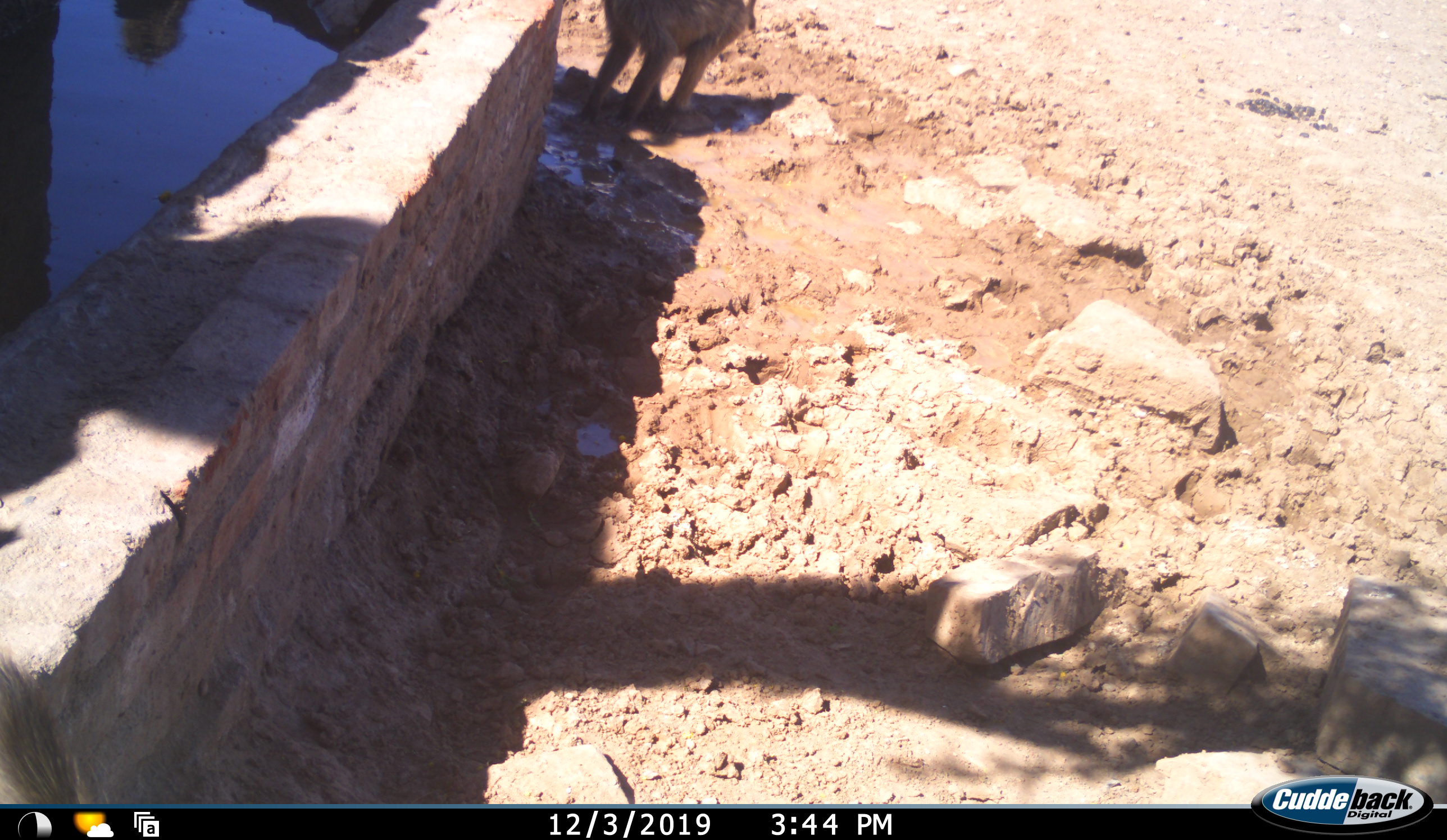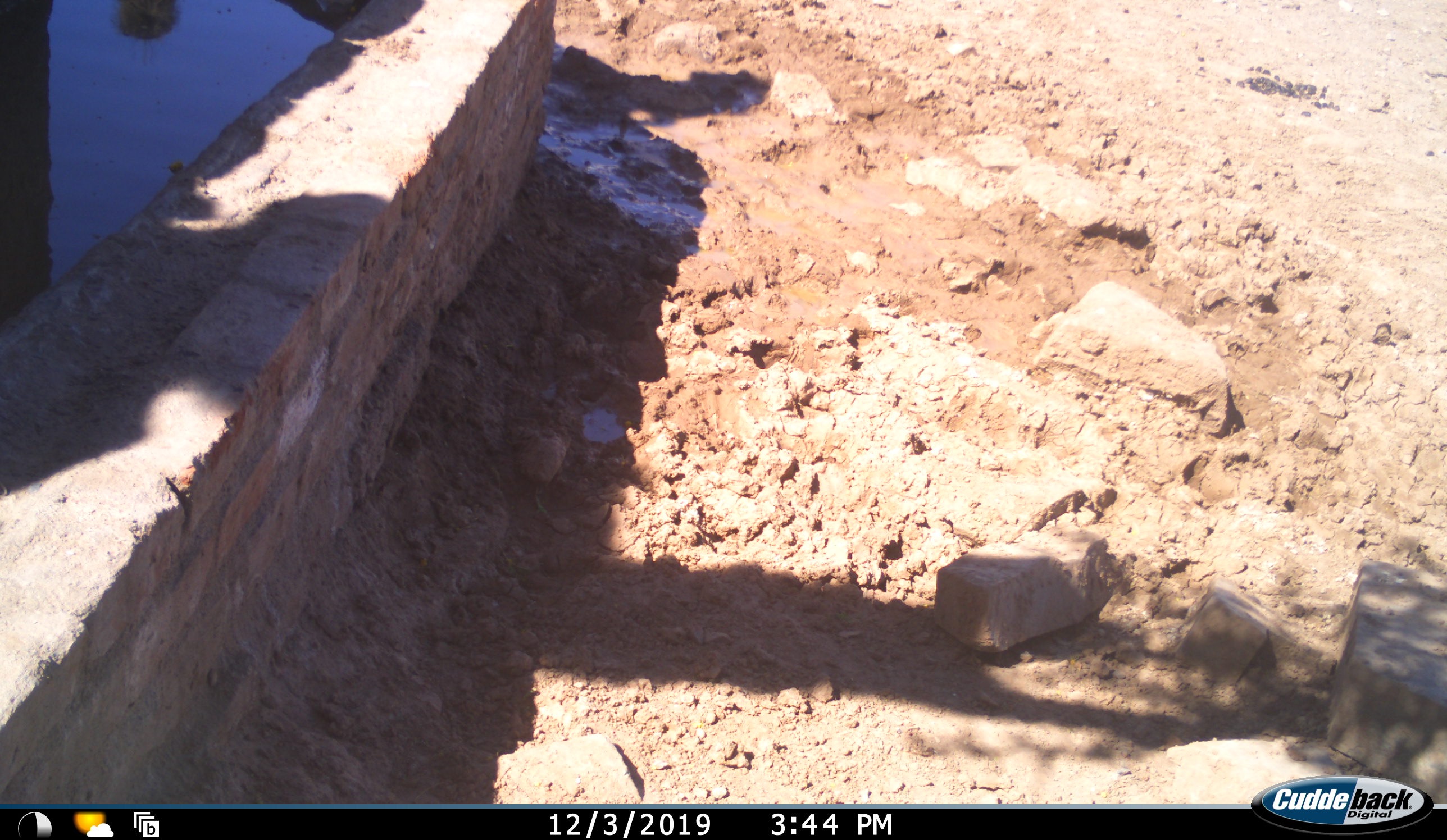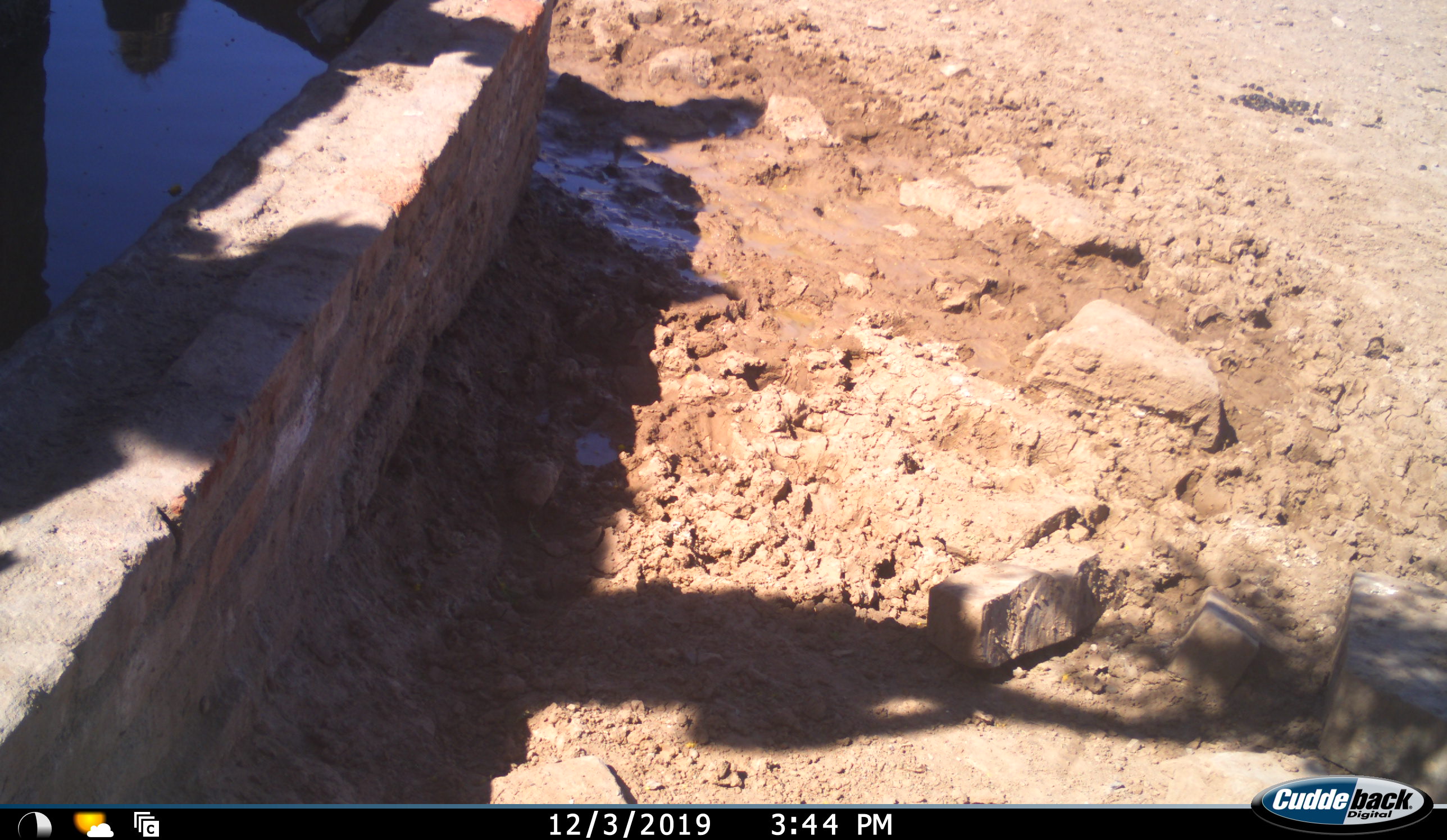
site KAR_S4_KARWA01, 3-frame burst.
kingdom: Animalia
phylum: Chordata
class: Mammalia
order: Primates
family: Cercopithecidae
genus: Papio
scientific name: Papio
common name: baboon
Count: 1.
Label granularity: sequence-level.